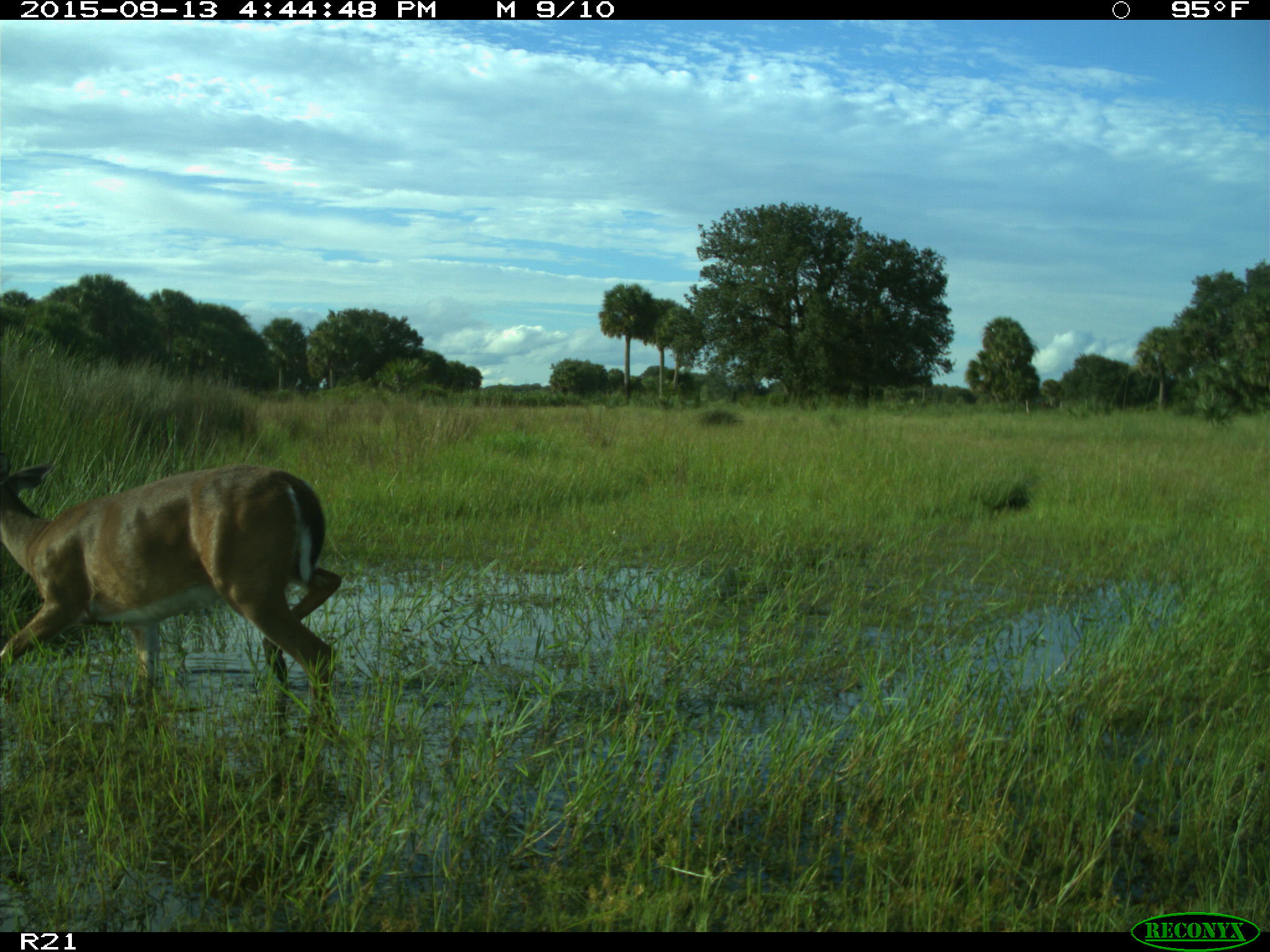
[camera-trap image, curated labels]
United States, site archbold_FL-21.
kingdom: Animalia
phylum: Chordata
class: Mammalia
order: Artiodactyla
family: Cervidae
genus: Odocoileus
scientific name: Odocoileus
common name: deer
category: unidentified deer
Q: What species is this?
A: Unidentified deer (deer) (Odocoileus).